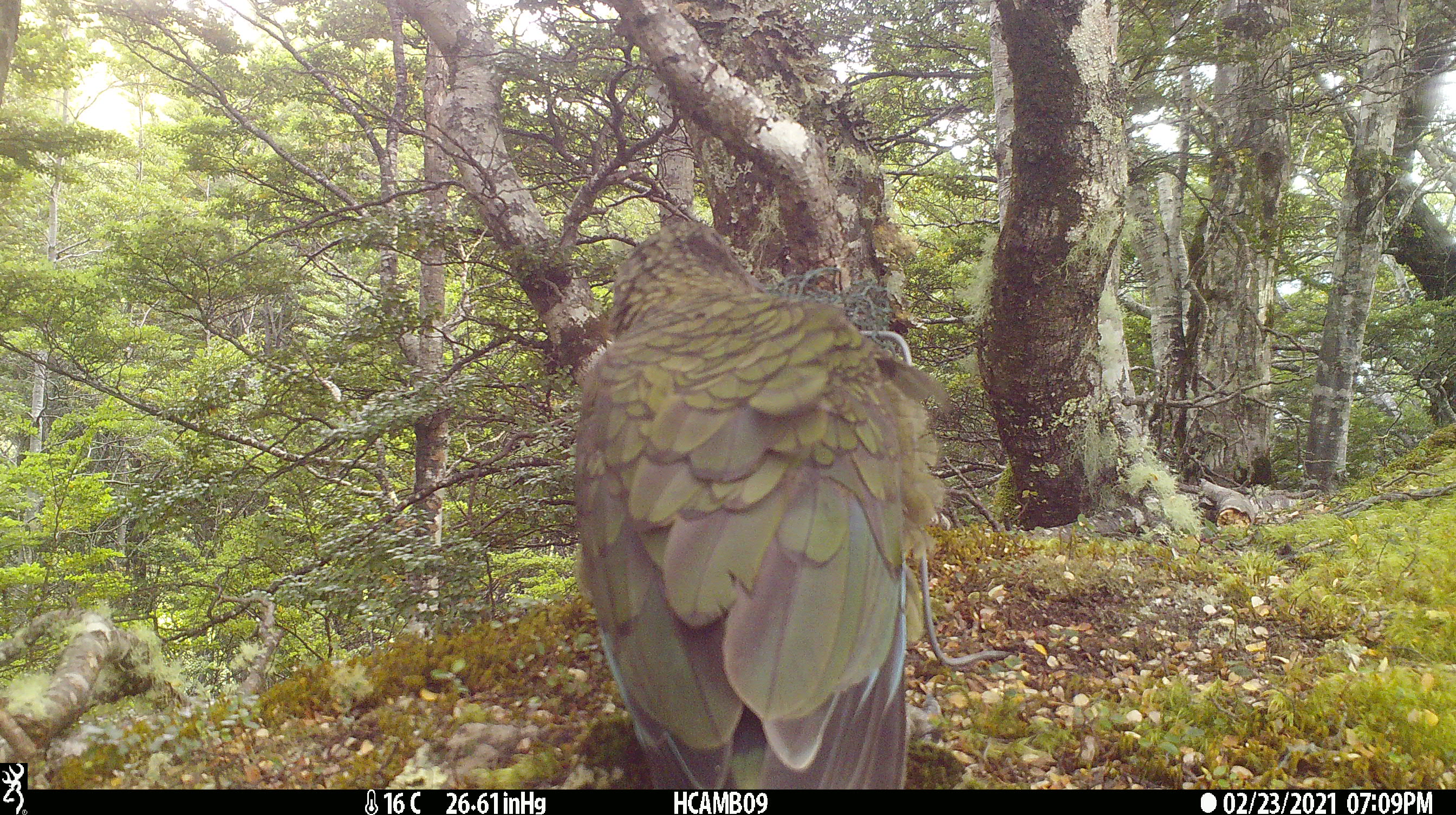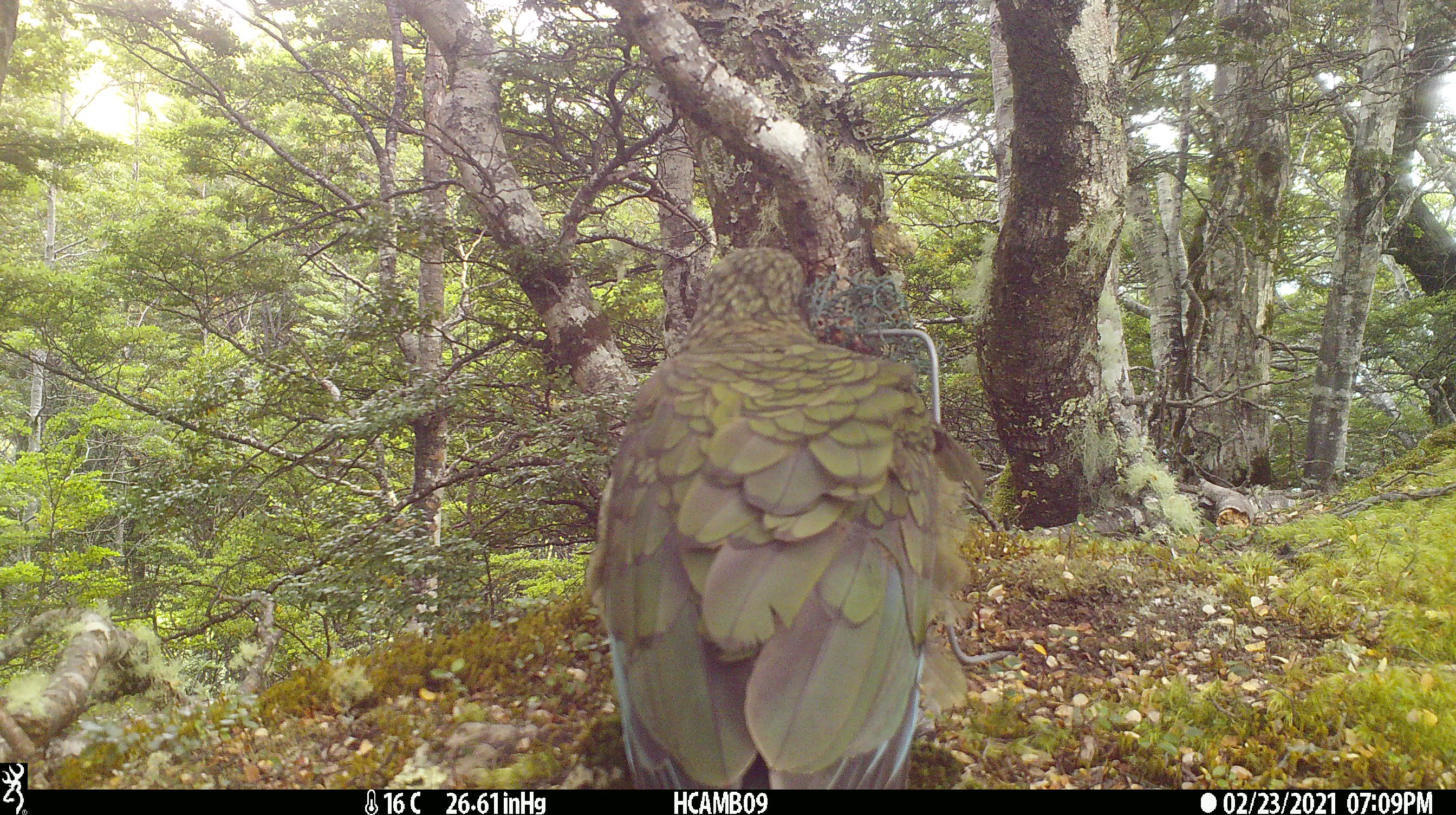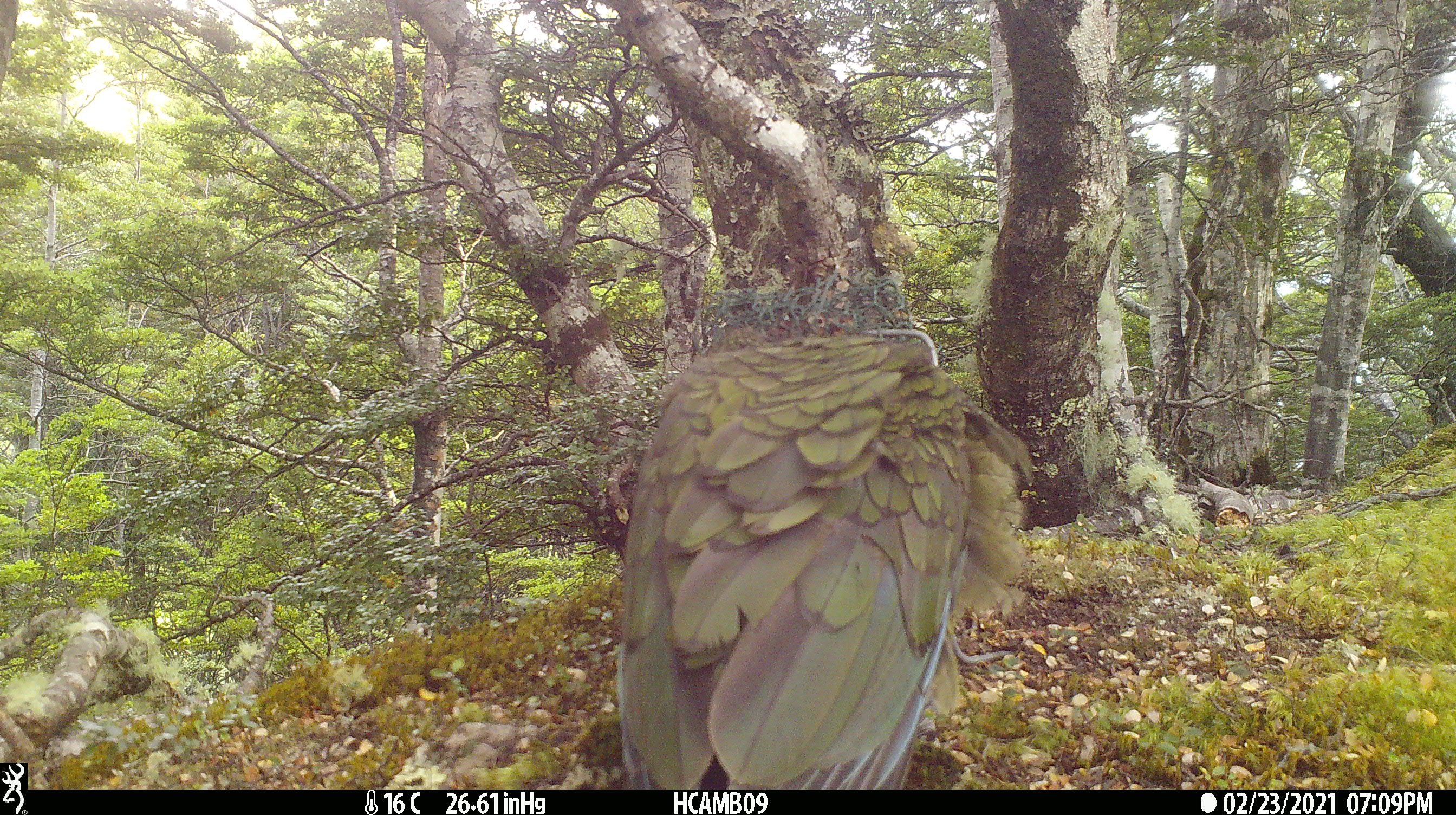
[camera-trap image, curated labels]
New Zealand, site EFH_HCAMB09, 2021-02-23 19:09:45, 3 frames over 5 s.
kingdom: Animalia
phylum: Chordata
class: Aves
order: Psittaciformes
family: Strigopidae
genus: Nestor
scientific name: Nestor notabilis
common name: kea